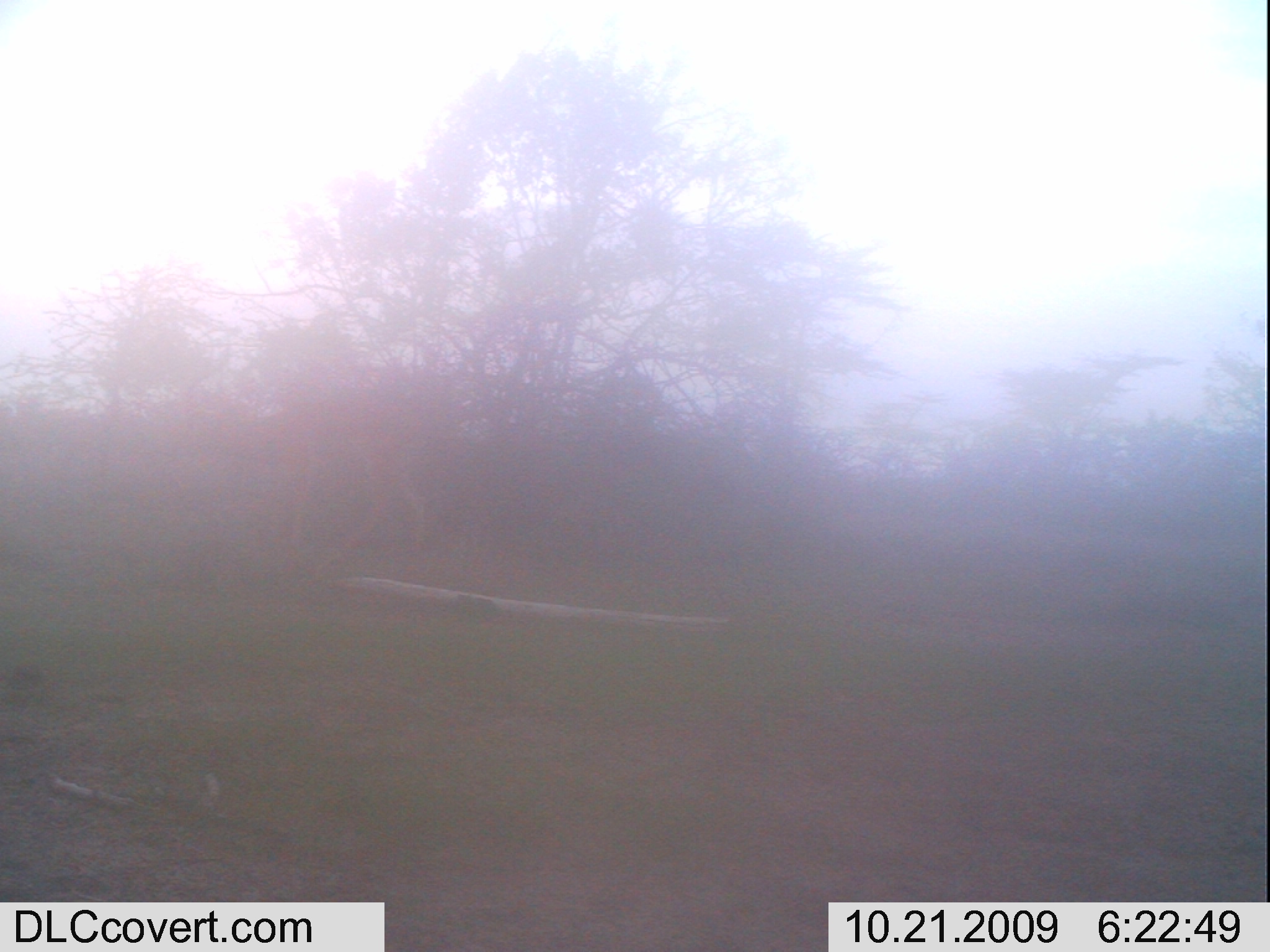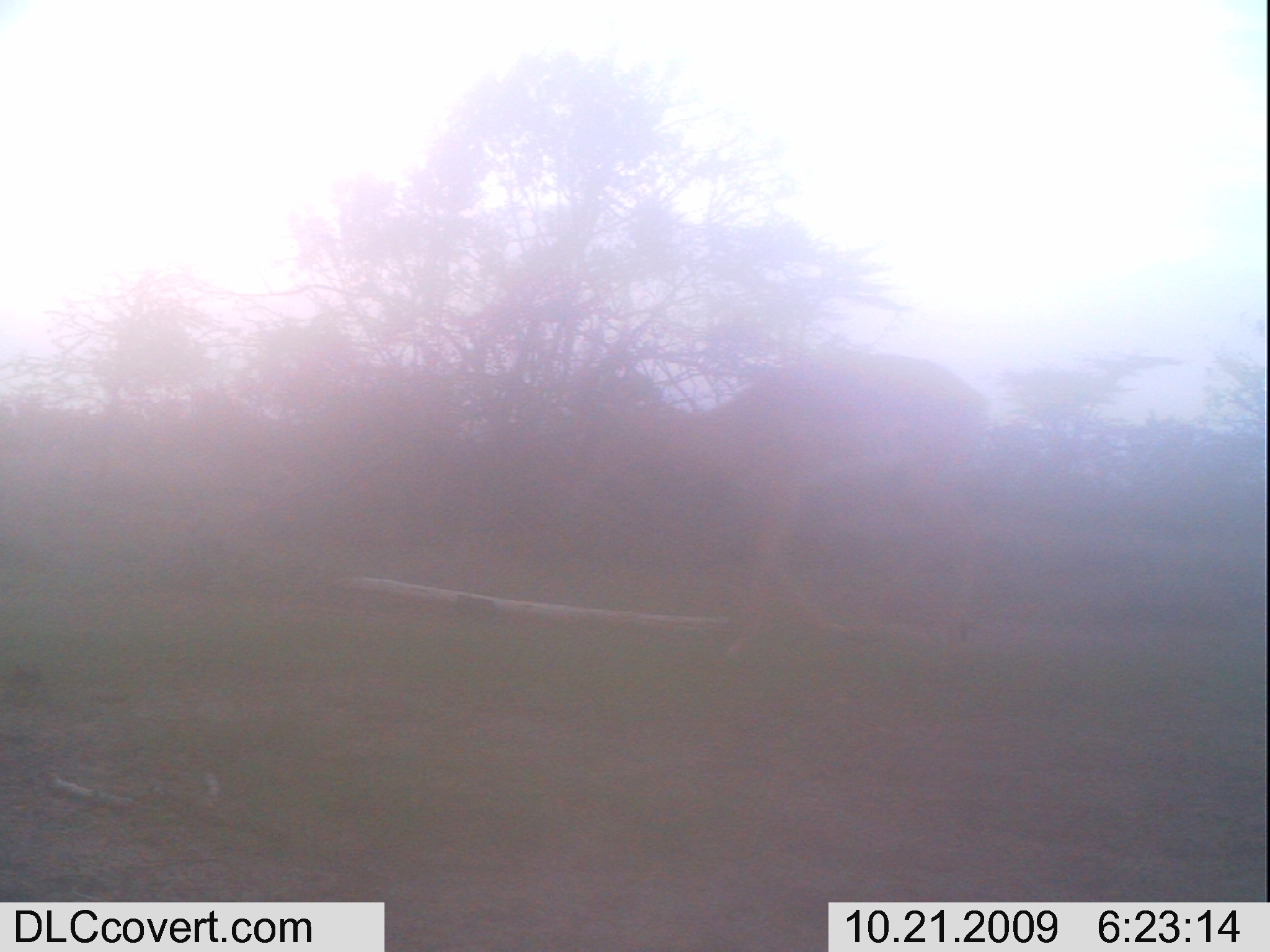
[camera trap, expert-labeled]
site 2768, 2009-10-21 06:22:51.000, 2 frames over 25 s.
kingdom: Animalia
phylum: Chordata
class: Mammalia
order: Artiodactyla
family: Bovidae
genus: Aepyceros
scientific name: Aepyceros melampus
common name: impala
Aepyceros melampus (impala), count 1.